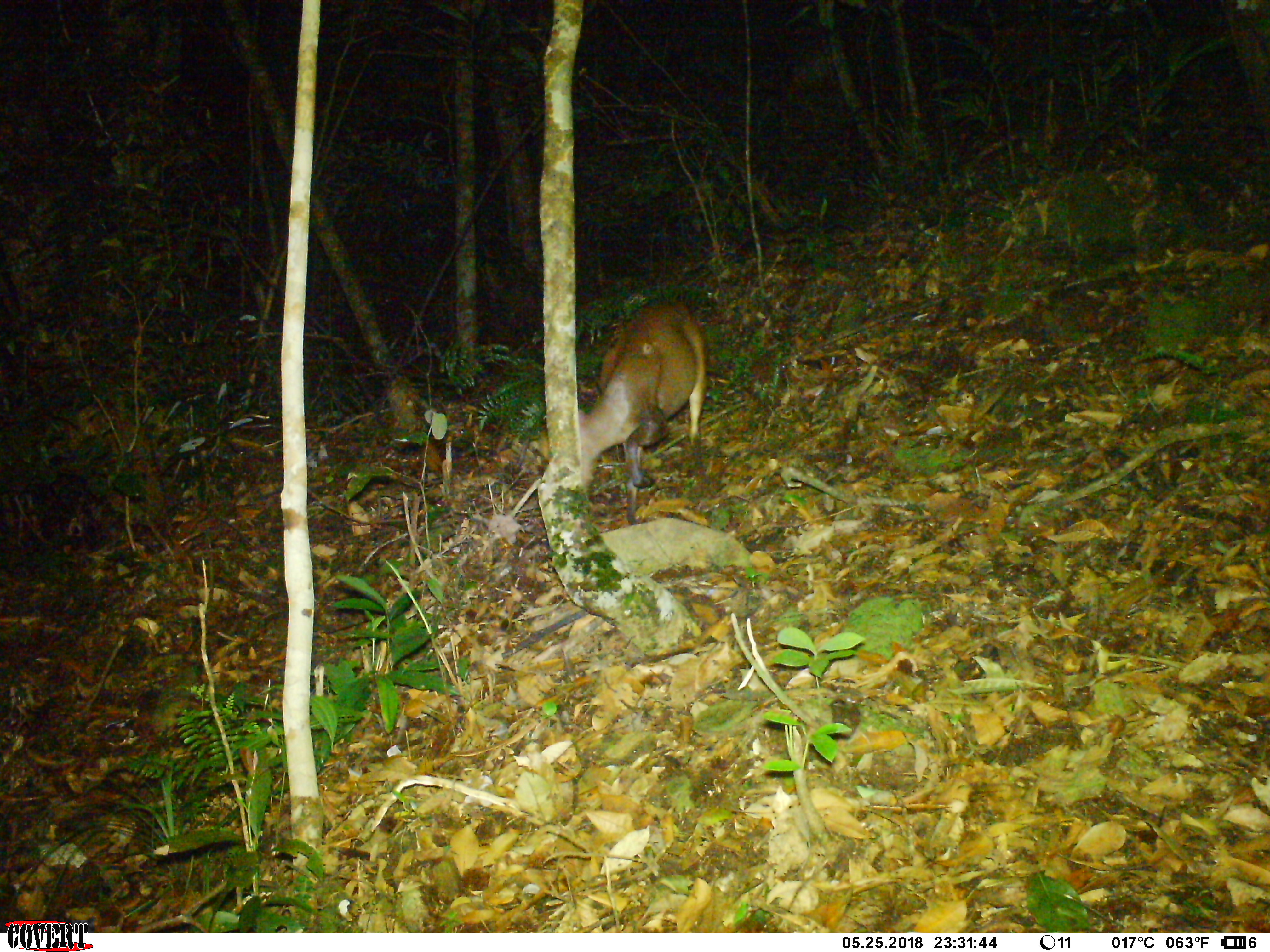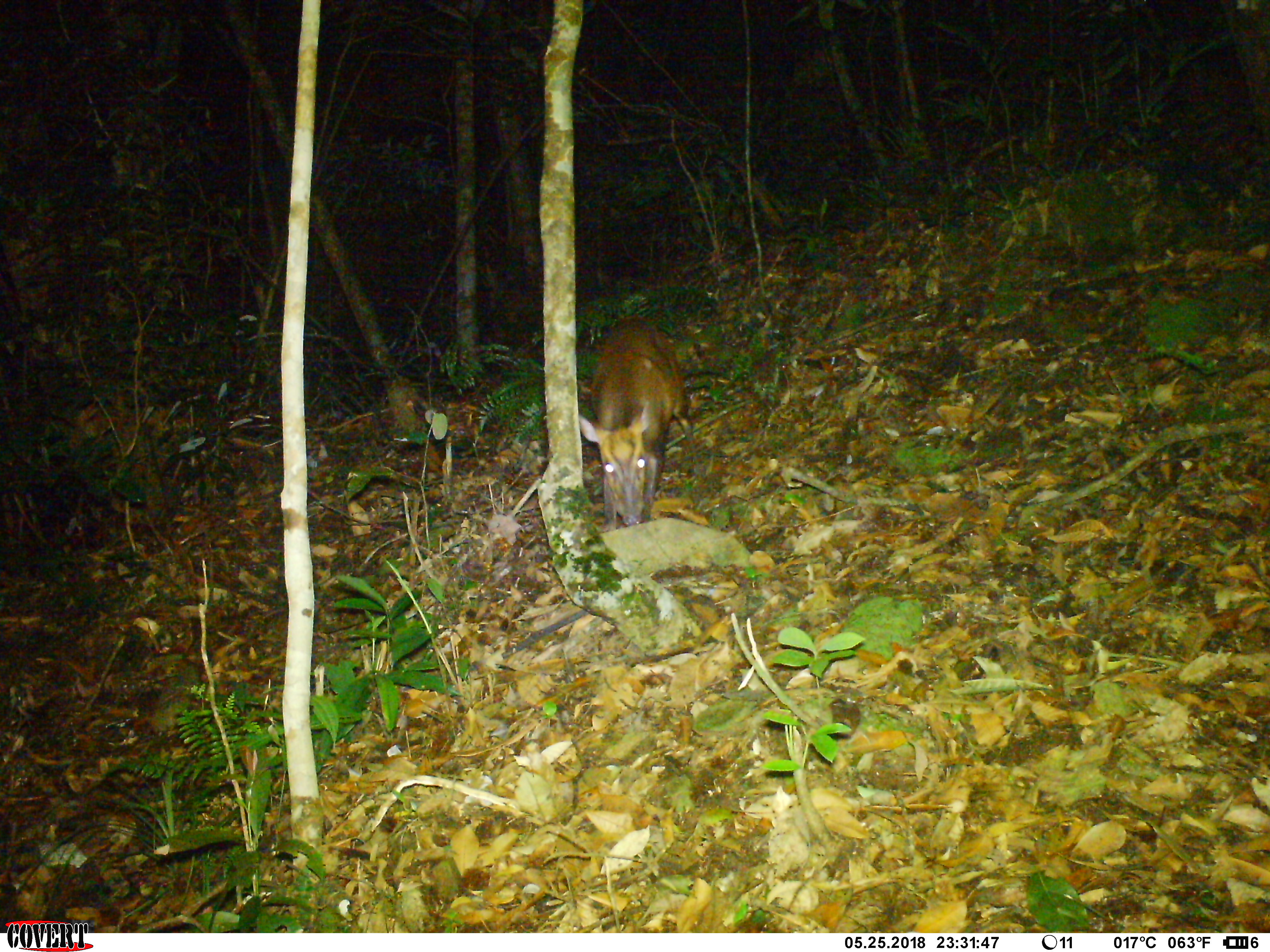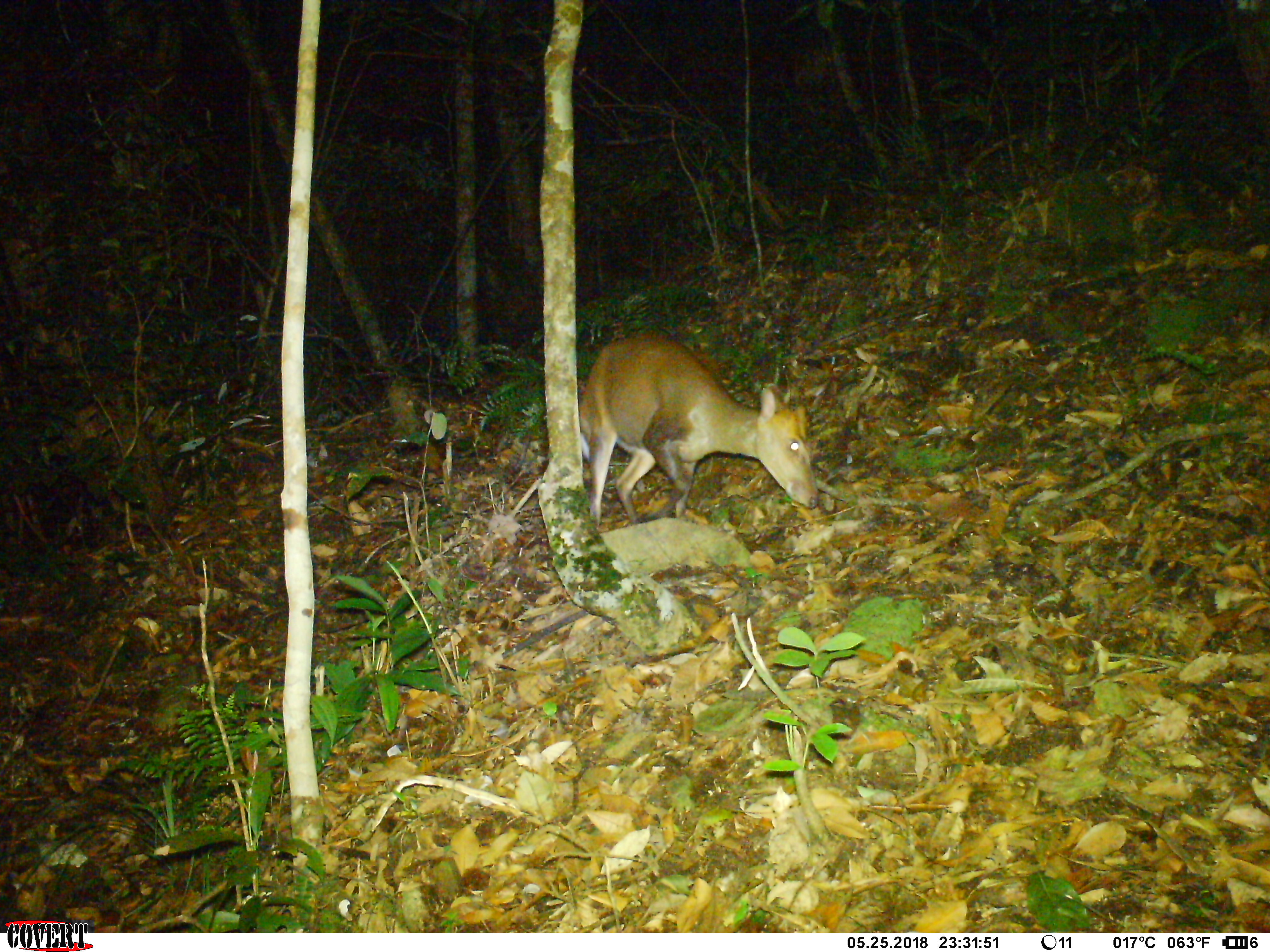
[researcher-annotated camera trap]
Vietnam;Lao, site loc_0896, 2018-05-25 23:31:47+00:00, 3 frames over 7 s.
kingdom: Animalia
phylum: Chordata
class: Mammalia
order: Artiodactyla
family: Cervidae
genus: Muntiacus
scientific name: Muntiacus rooseveltorum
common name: roosevelt's muntjac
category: roosevelts muntjac group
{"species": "roosevelts muntjac group (roosevelt's muntjac) (Muntiacus rooseveltorum)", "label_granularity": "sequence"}